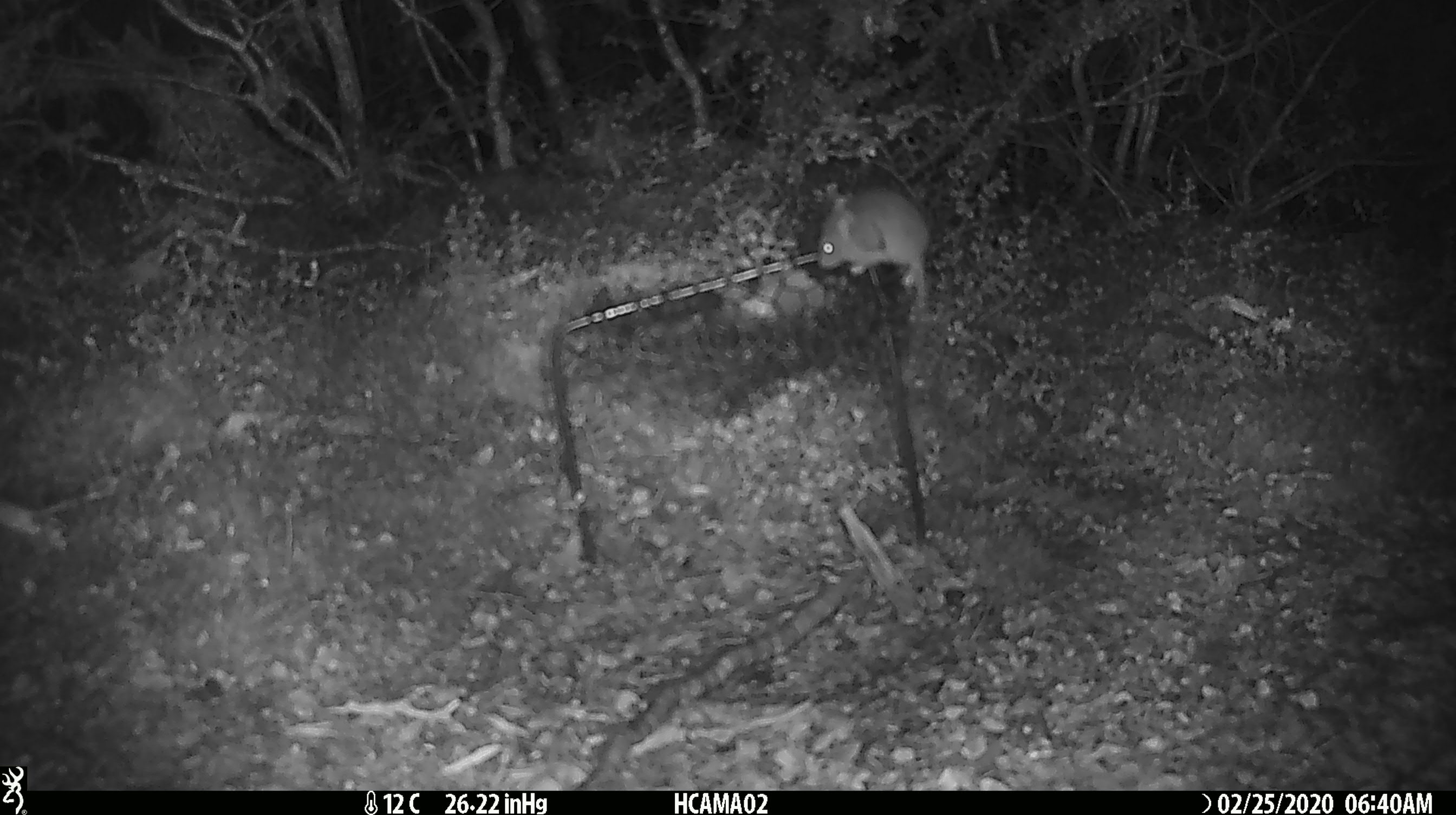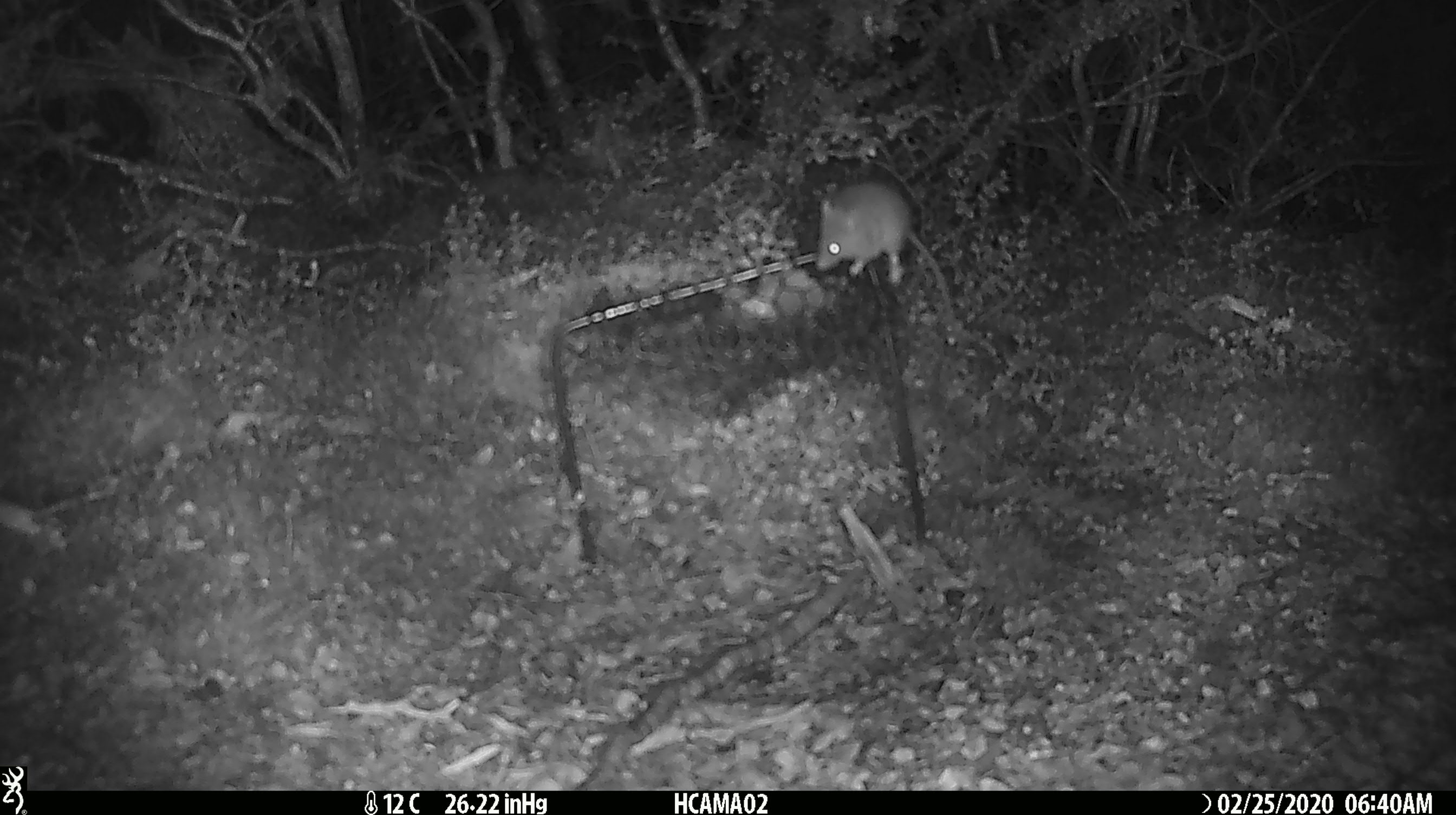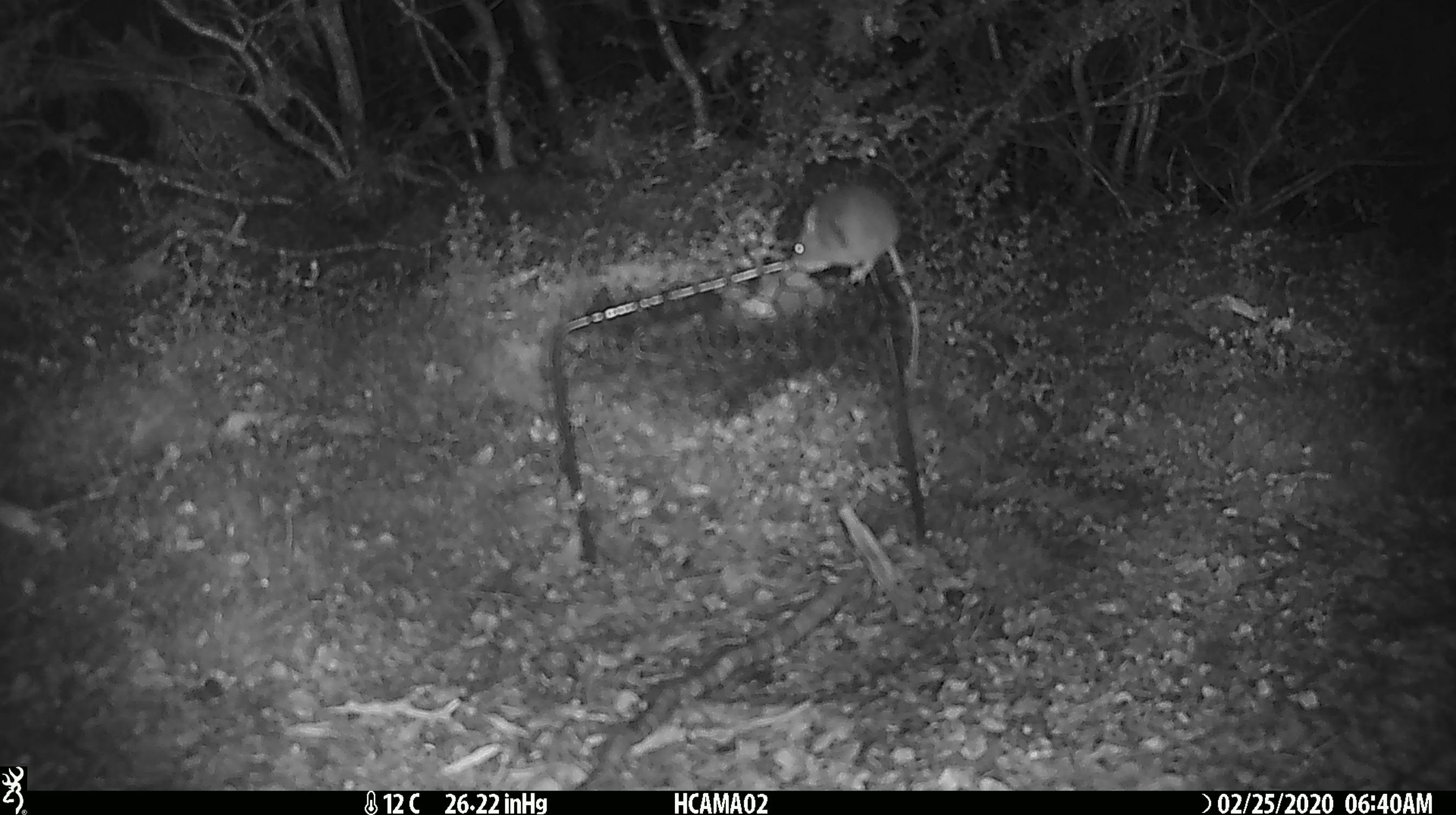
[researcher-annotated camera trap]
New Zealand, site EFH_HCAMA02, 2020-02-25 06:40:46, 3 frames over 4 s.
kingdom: Animalia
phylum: Chordata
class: Mammalia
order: Rodentia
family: Muridae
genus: Mus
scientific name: Mus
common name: mouse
Mouse (Mus).